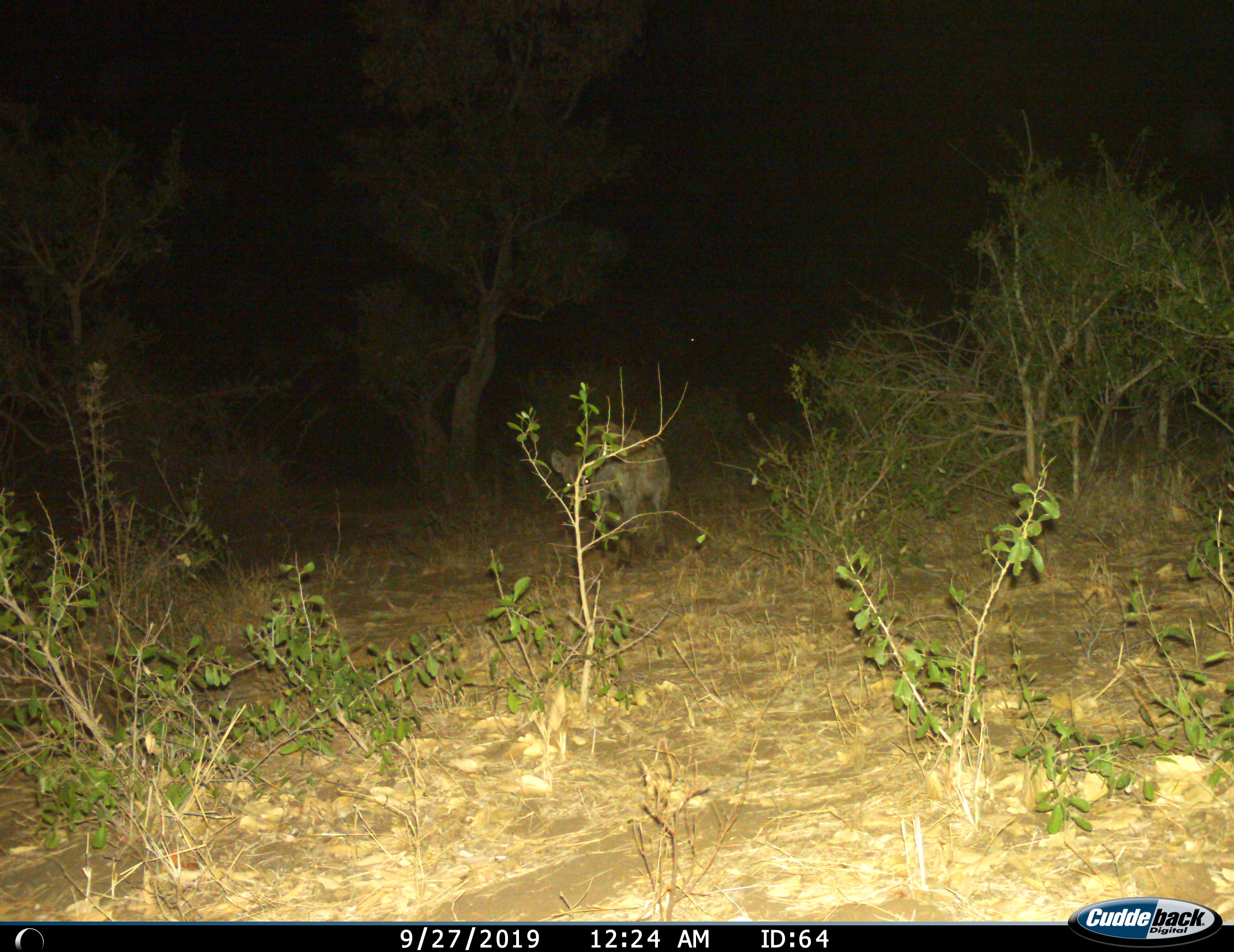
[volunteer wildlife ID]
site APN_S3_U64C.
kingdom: Animalia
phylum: Chordata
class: Mammalia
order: Carnivora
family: Hyaenidae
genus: Crocuta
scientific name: Crocuta crocuta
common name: spotted hyena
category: hyenaspotted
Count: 1.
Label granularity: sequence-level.